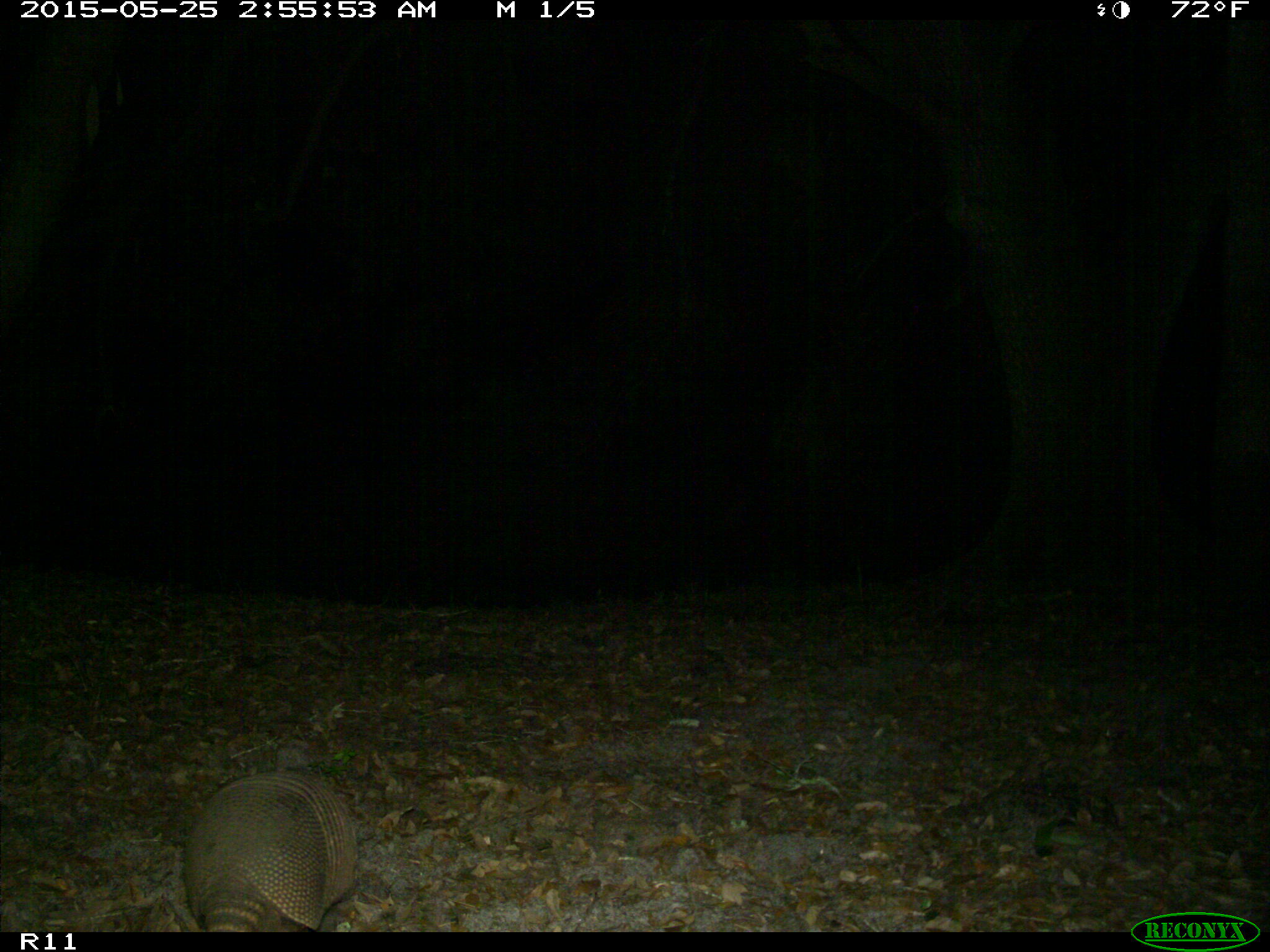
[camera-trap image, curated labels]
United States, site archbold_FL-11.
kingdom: Animalia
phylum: Chordata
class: Mammalia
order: Cingulata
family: Dasypodidae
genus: Dasypus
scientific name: Dasypus novemcinctus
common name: nine-banded armadillo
Dasypus novemcinctus (nine-banded armadillo).